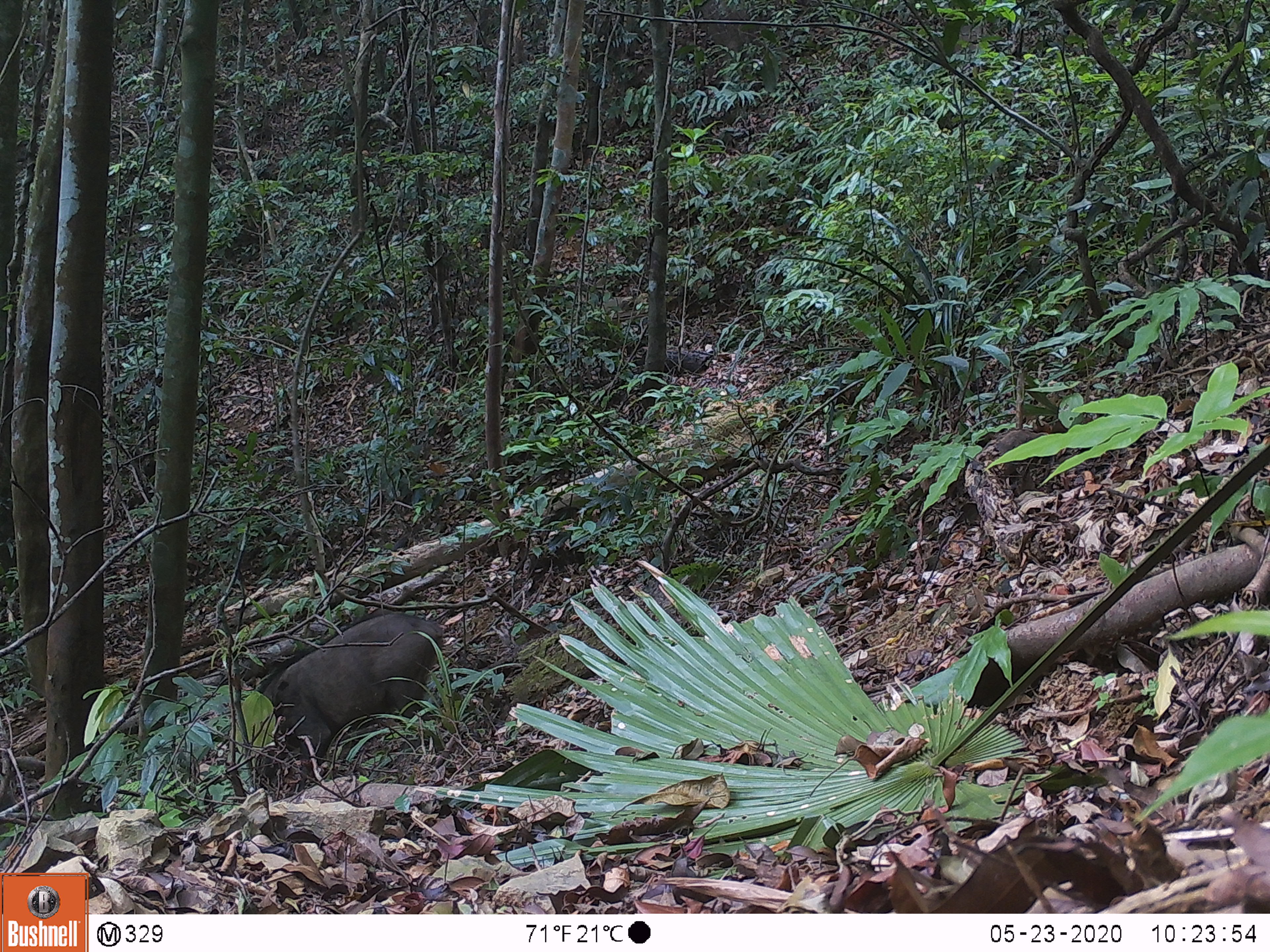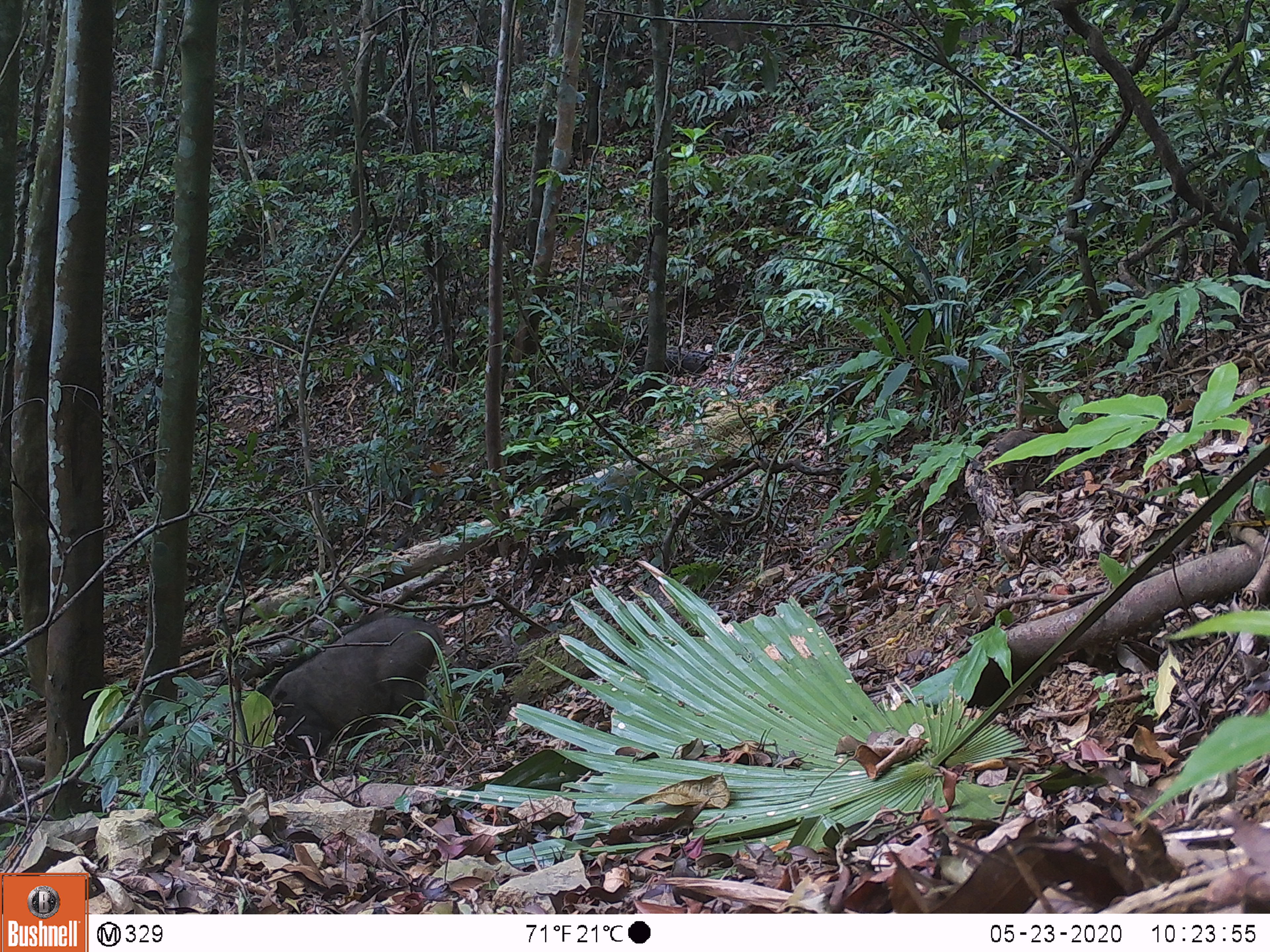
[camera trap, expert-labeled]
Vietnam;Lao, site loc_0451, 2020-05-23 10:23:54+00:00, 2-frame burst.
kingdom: Animalia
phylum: Chordata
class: Mammalia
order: Artiodactyla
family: Suidae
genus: Sus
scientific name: Sus scrofa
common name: eurasian wild pig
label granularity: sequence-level